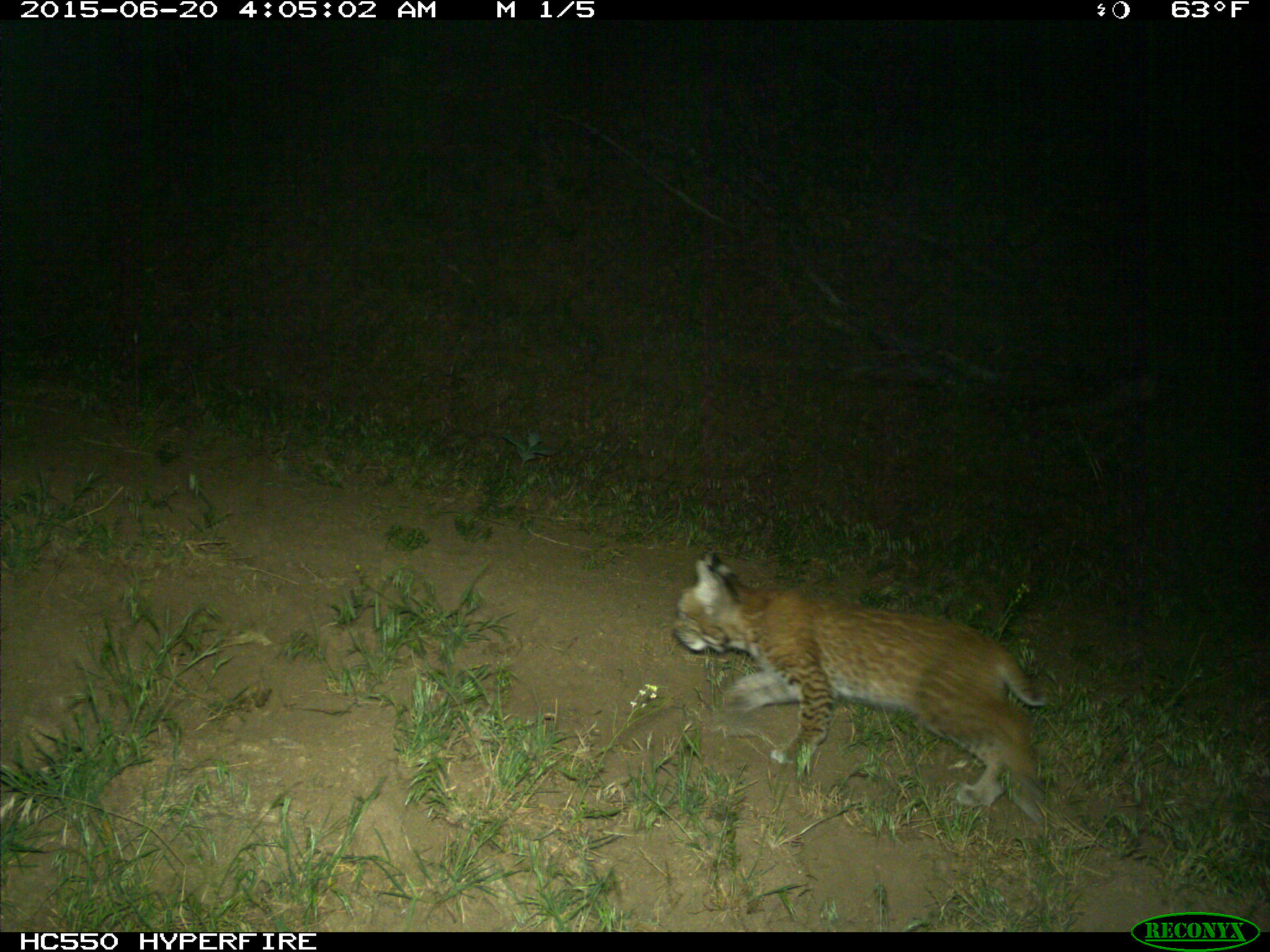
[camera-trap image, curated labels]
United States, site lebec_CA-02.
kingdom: Animalia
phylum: Chordata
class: Mammalia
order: Carnivora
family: Felidae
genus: Lynx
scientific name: Lynx rufus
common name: bobcat